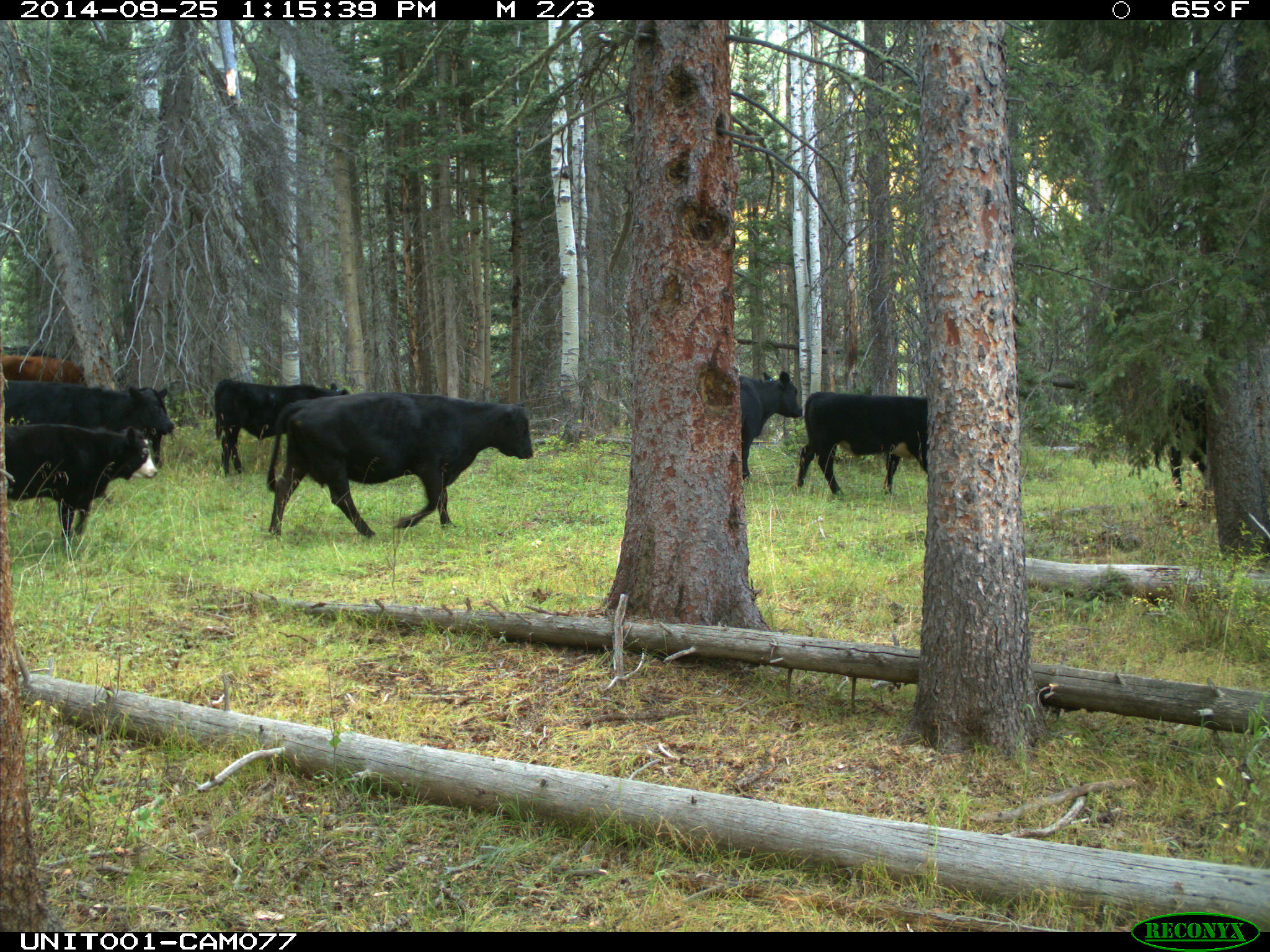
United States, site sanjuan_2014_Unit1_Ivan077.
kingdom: Animalia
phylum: Chordata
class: Mammalia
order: Artiodactyla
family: Bovidae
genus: Bos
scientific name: Bos taurus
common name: domestic cow